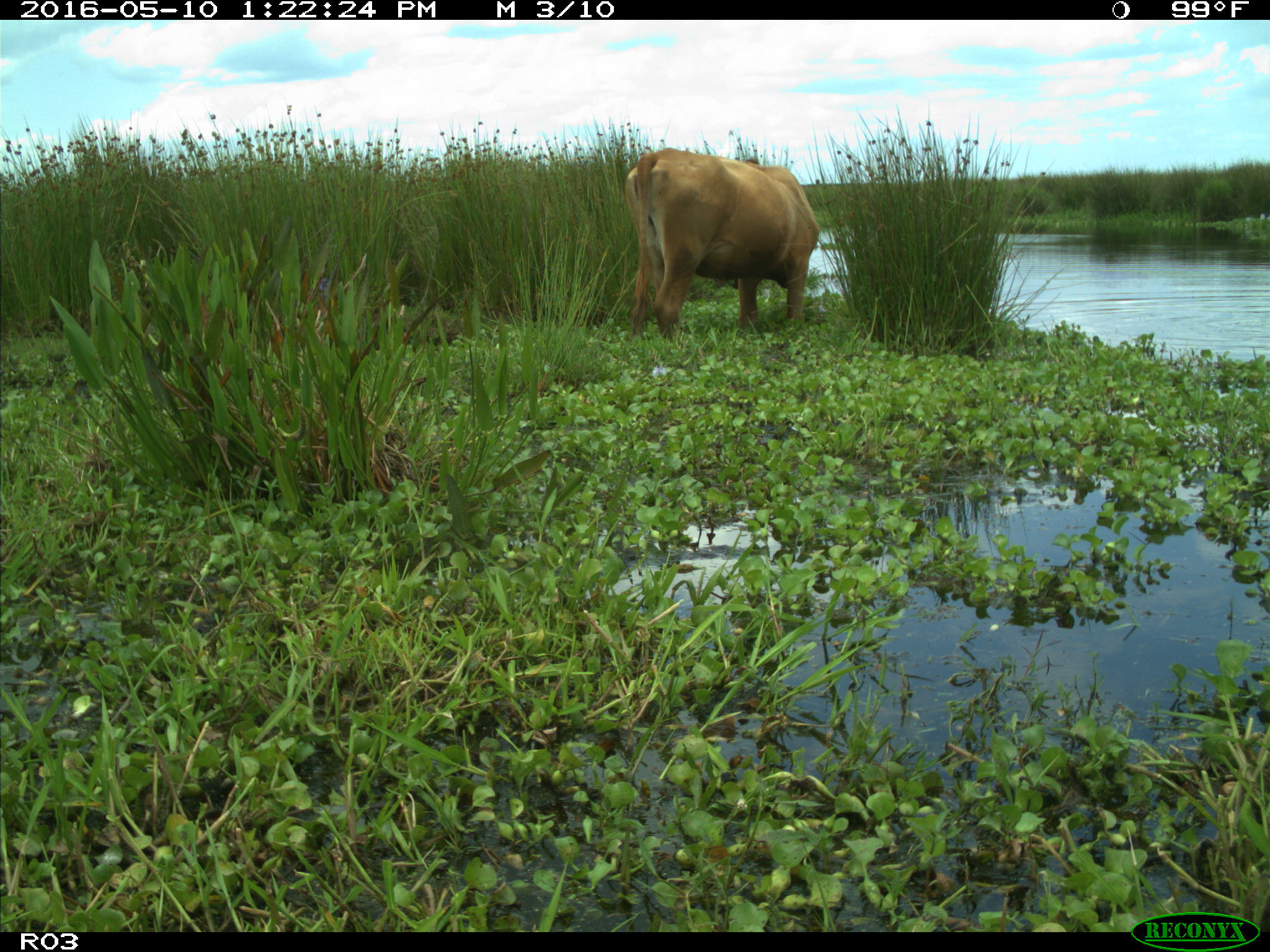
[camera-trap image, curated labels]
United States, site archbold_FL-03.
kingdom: Animalia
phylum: Chordata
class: Mammalia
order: Artiodactyla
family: Bovidae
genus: Bos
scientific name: Bos taurus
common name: domestic cow